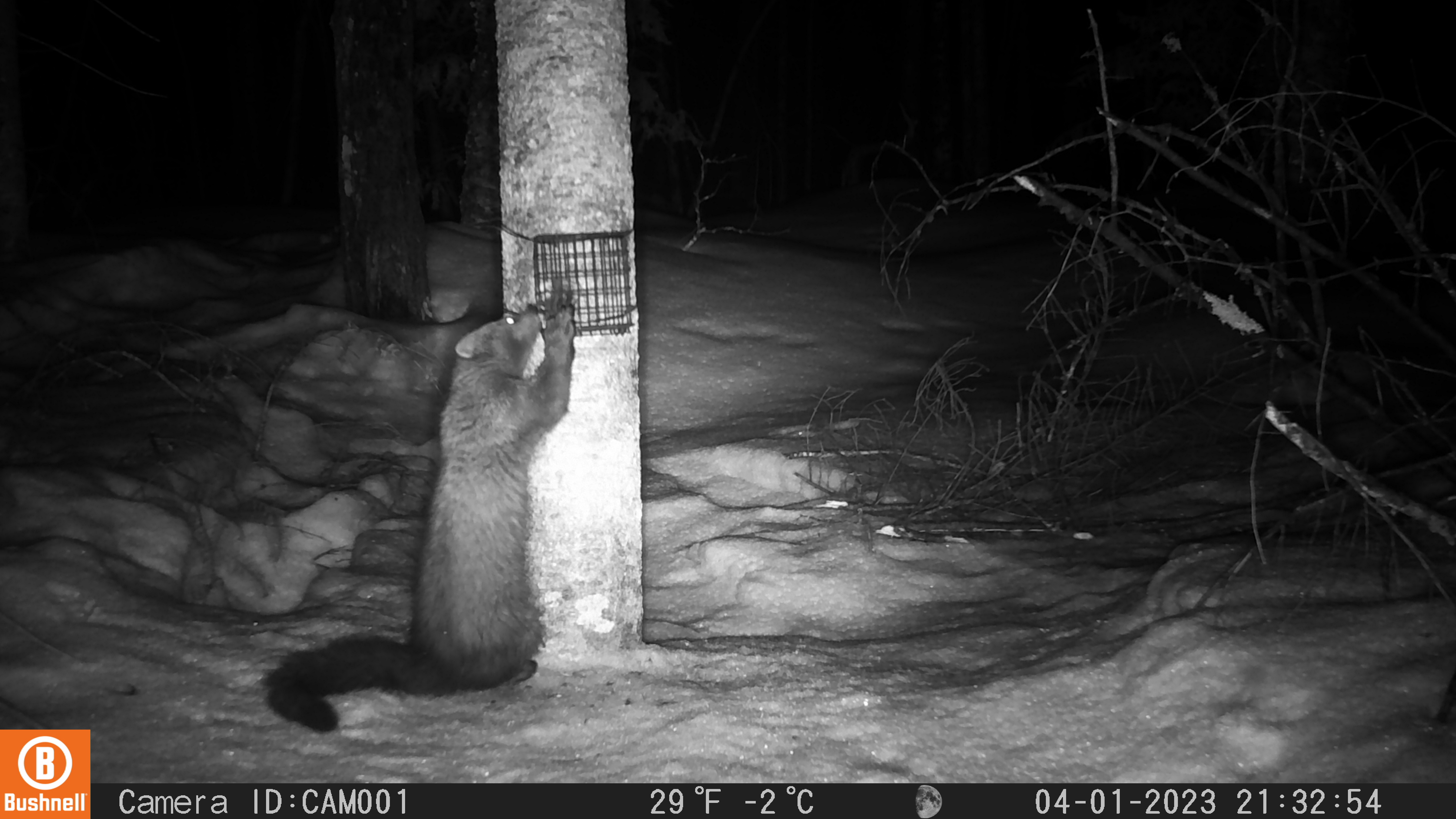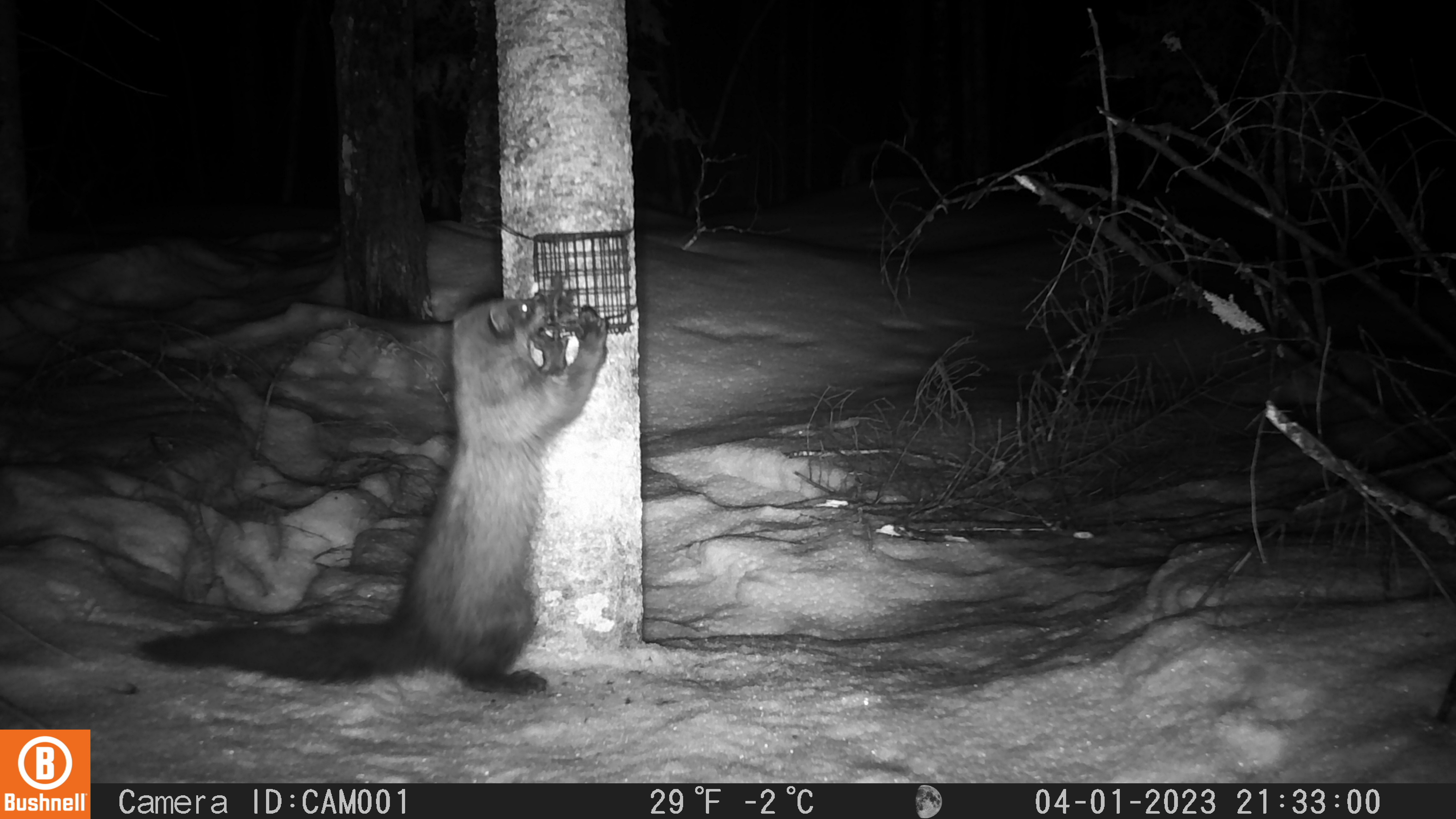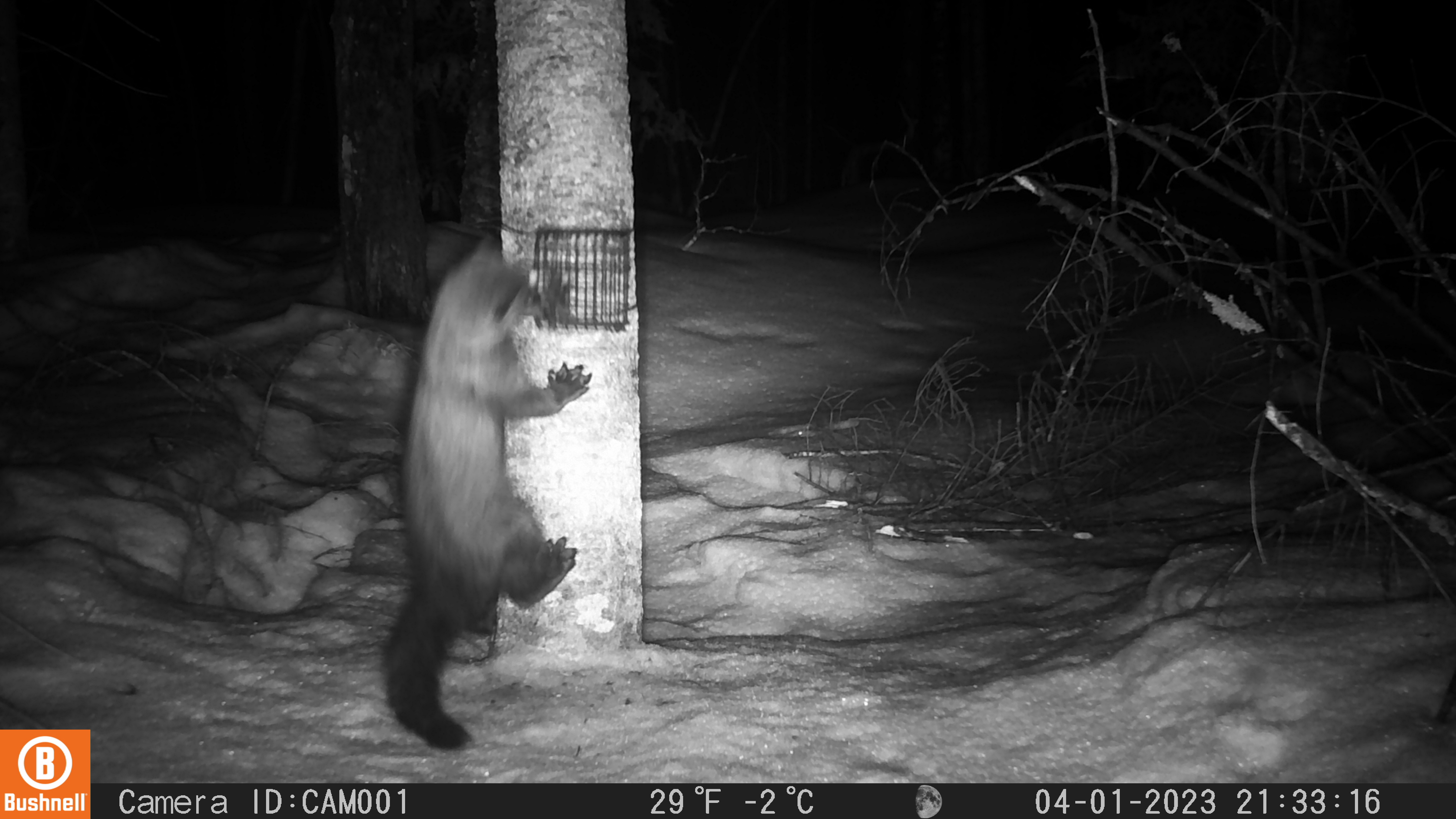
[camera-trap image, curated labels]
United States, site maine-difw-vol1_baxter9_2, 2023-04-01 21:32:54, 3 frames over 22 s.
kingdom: Animalia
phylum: Chordata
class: Mammalia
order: Carnivora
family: Mustelidae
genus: Pekania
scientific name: Pekania pennanti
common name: fisher